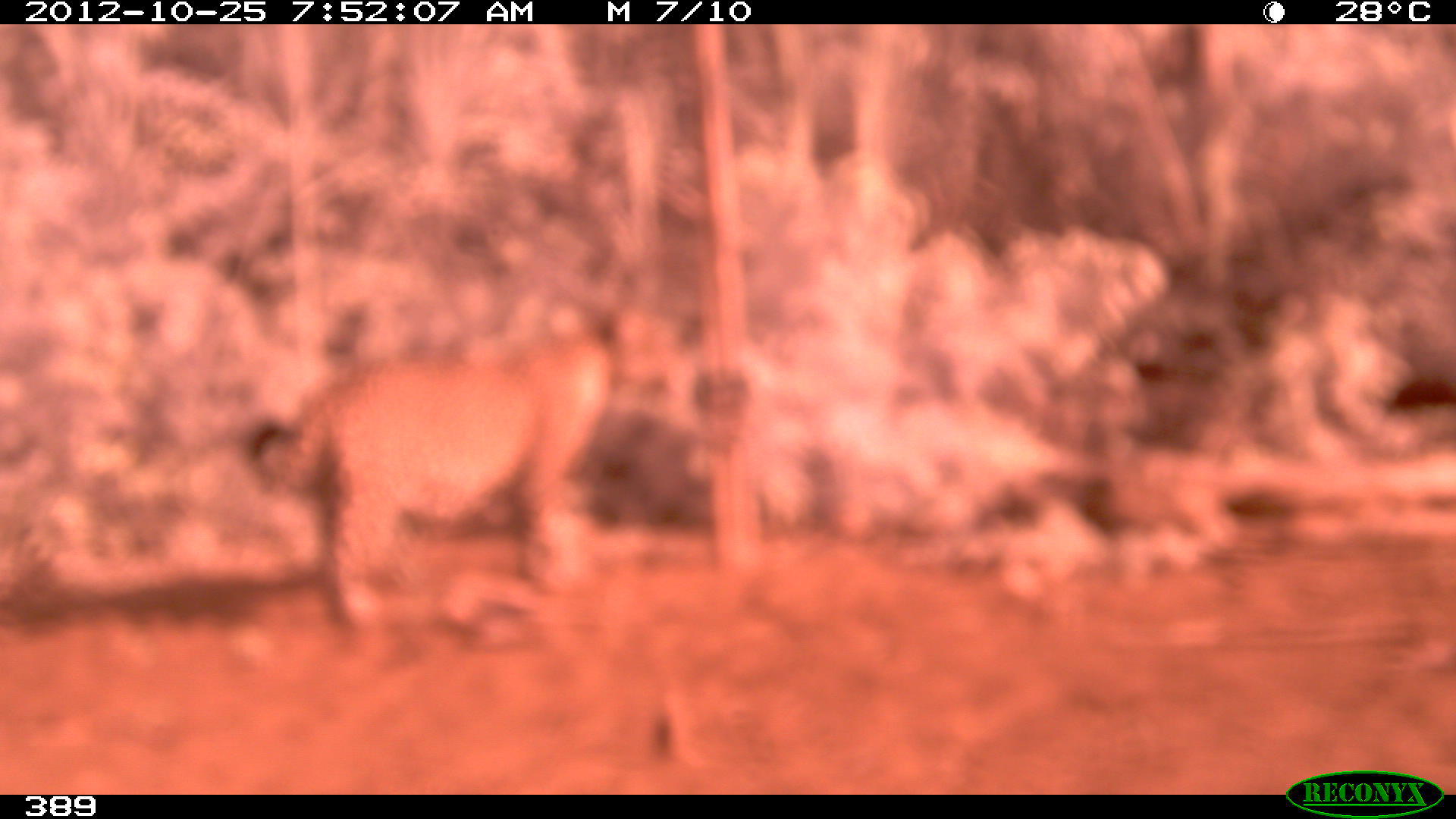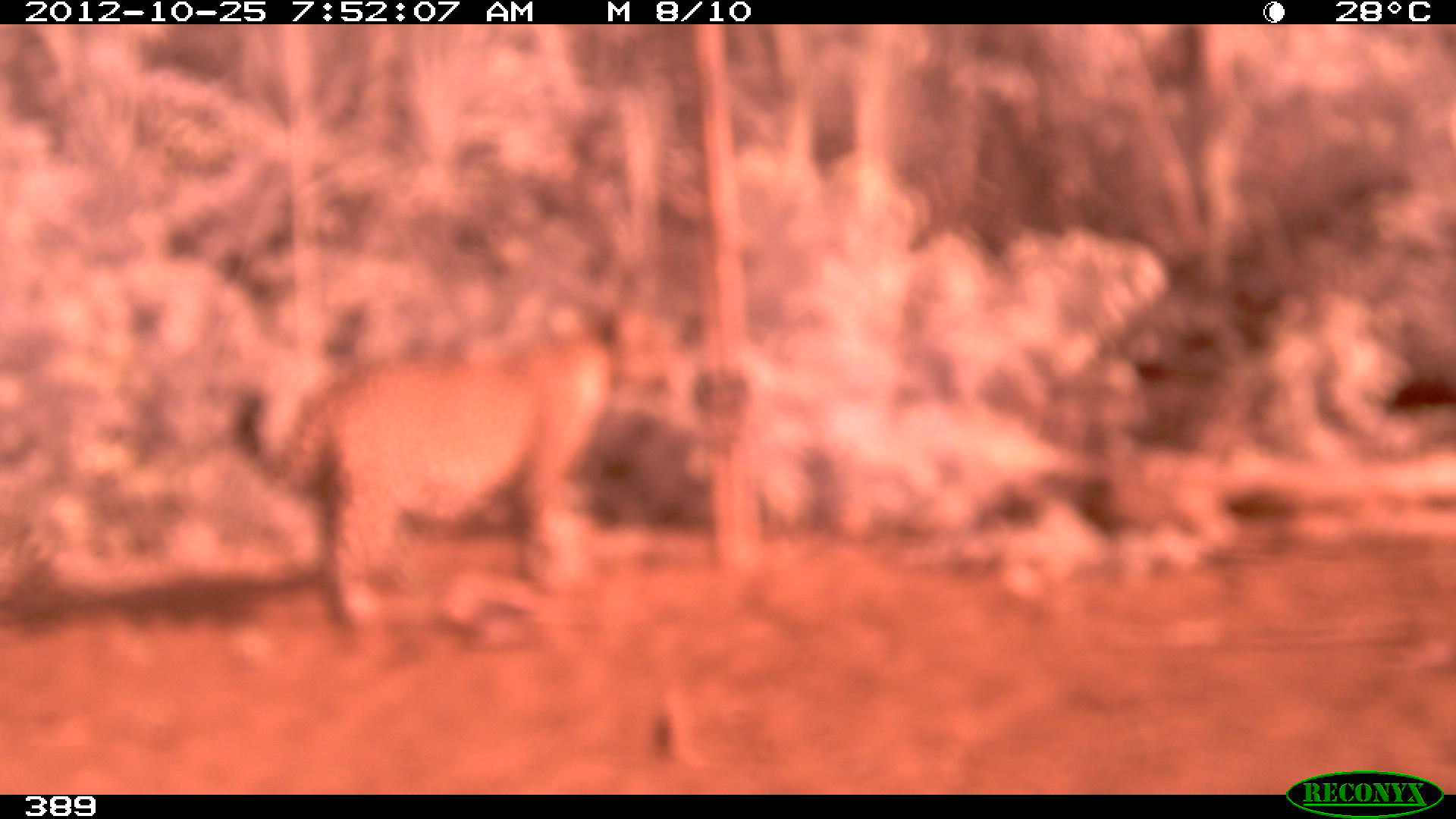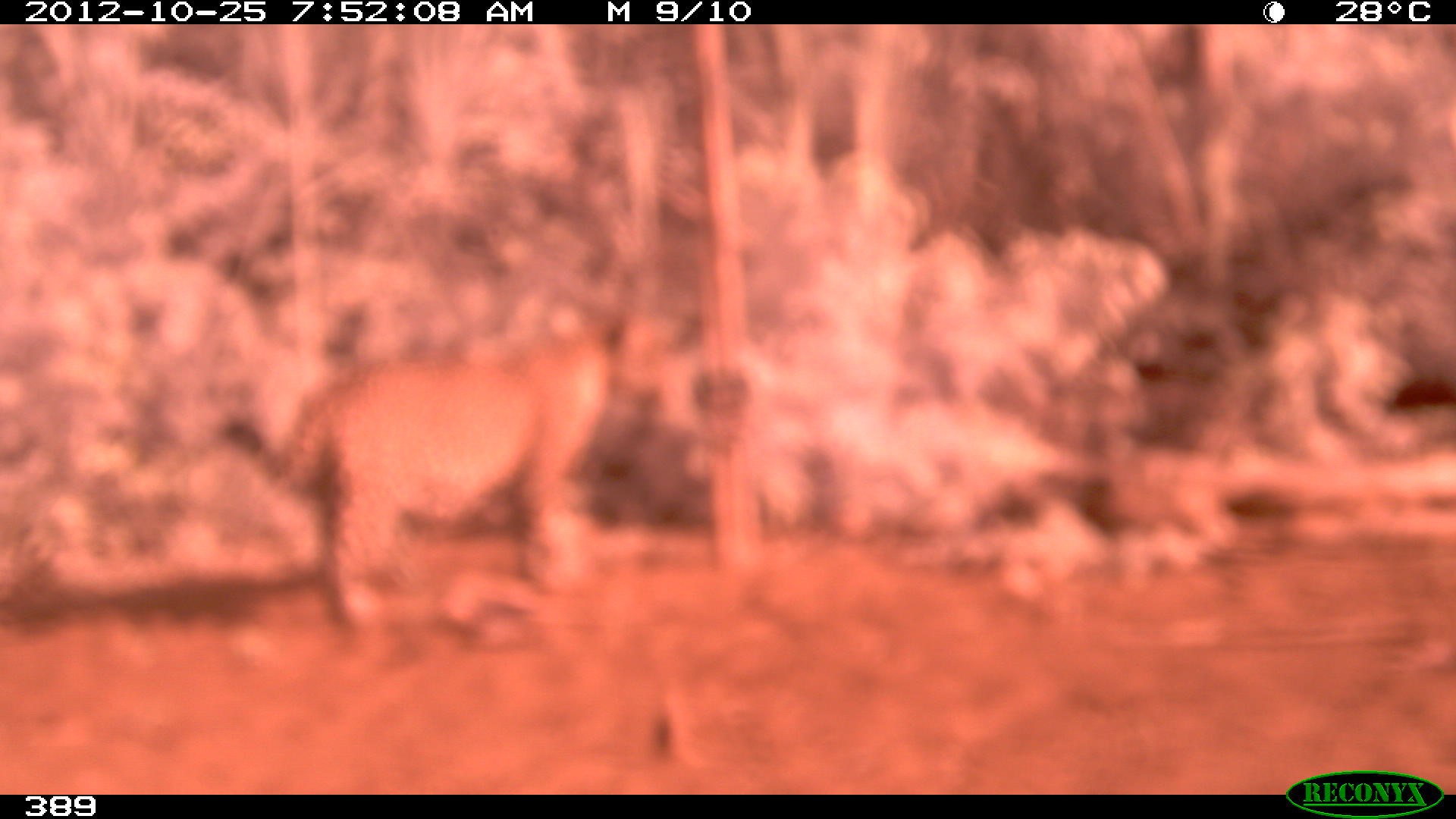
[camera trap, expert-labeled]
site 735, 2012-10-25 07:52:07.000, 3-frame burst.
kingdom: Animalia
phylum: Chordata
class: Mammalia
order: Carnivora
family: Felidae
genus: Panthera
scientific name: Panthera onca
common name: jaguar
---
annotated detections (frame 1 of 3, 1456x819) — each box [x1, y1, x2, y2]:
panthera onca: [246, 303, 676, 628]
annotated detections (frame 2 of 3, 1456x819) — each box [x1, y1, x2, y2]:
panthera onca: [225, 296, 639, 653]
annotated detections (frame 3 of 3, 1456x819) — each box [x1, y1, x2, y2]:
panthera onca: [277, 309, 662, 628]